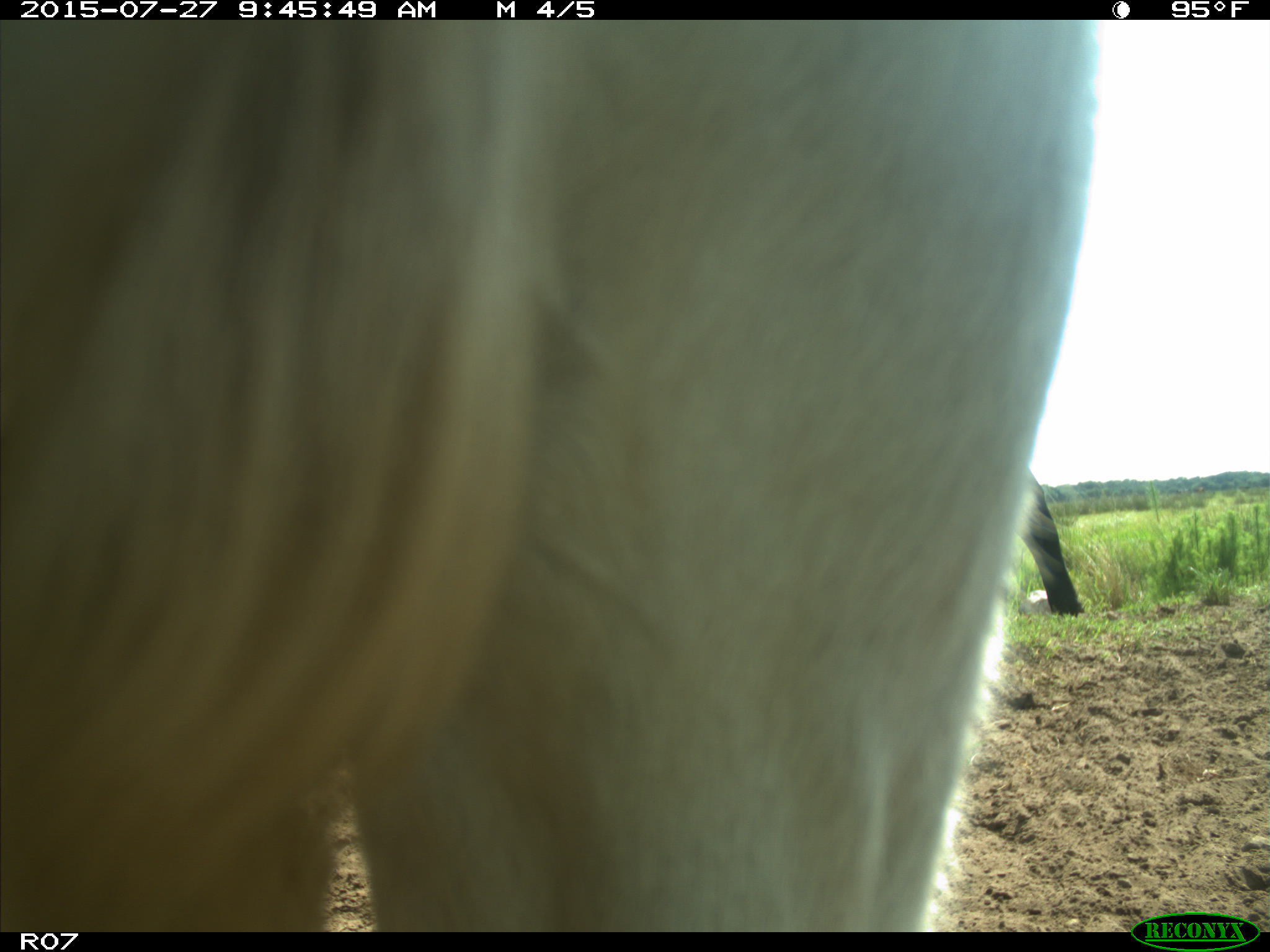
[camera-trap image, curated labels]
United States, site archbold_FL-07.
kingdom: Animalia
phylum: Chordata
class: Mammalia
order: Artiodactyla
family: Bovidae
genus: Bos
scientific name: Bos taurus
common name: domestic cow